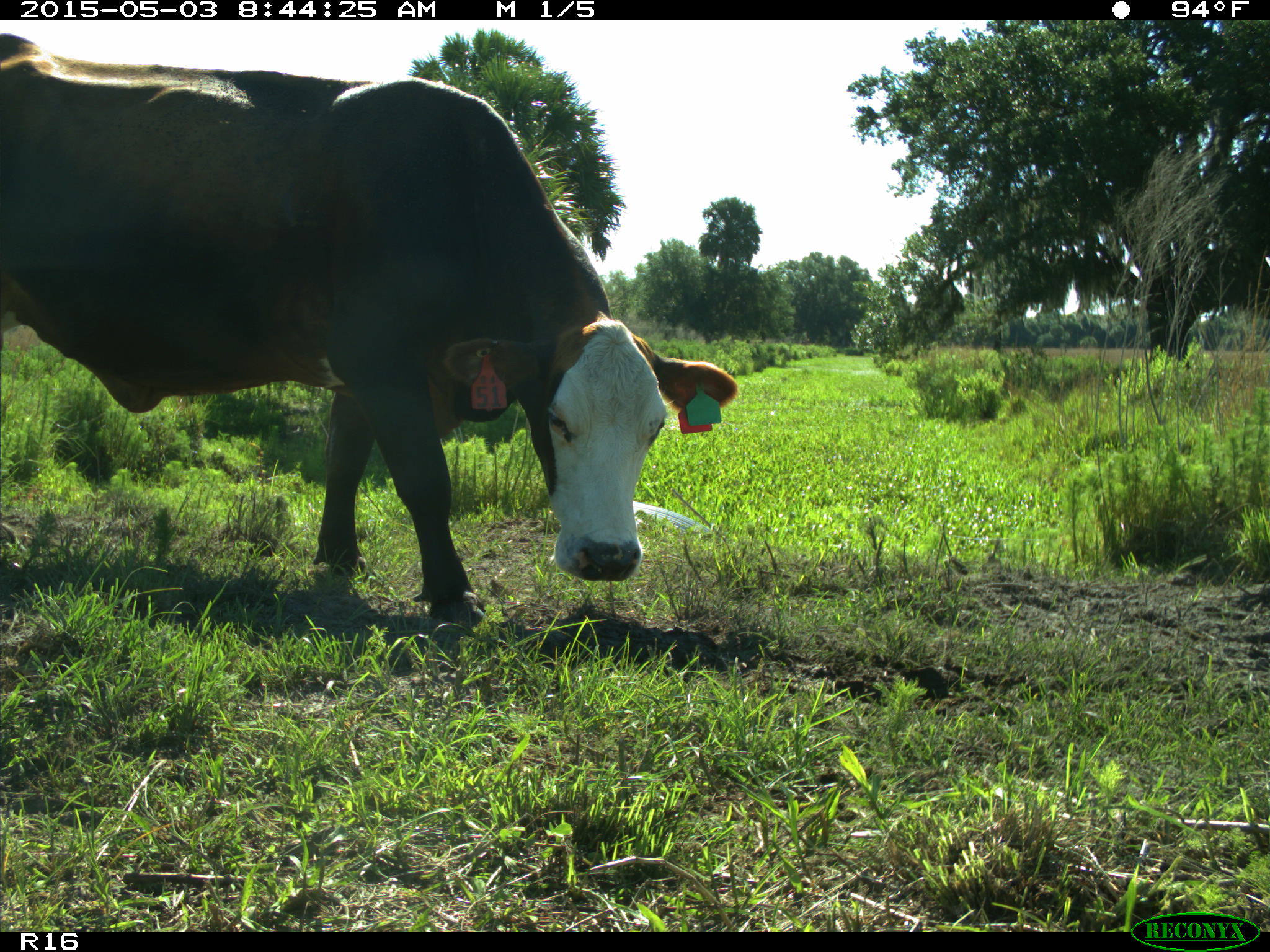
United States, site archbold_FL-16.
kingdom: Animalia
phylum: Chordata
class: Mammalia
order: Artiodactyla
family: Bovidae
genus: Bos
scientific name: Bos taurus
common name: domestic cow